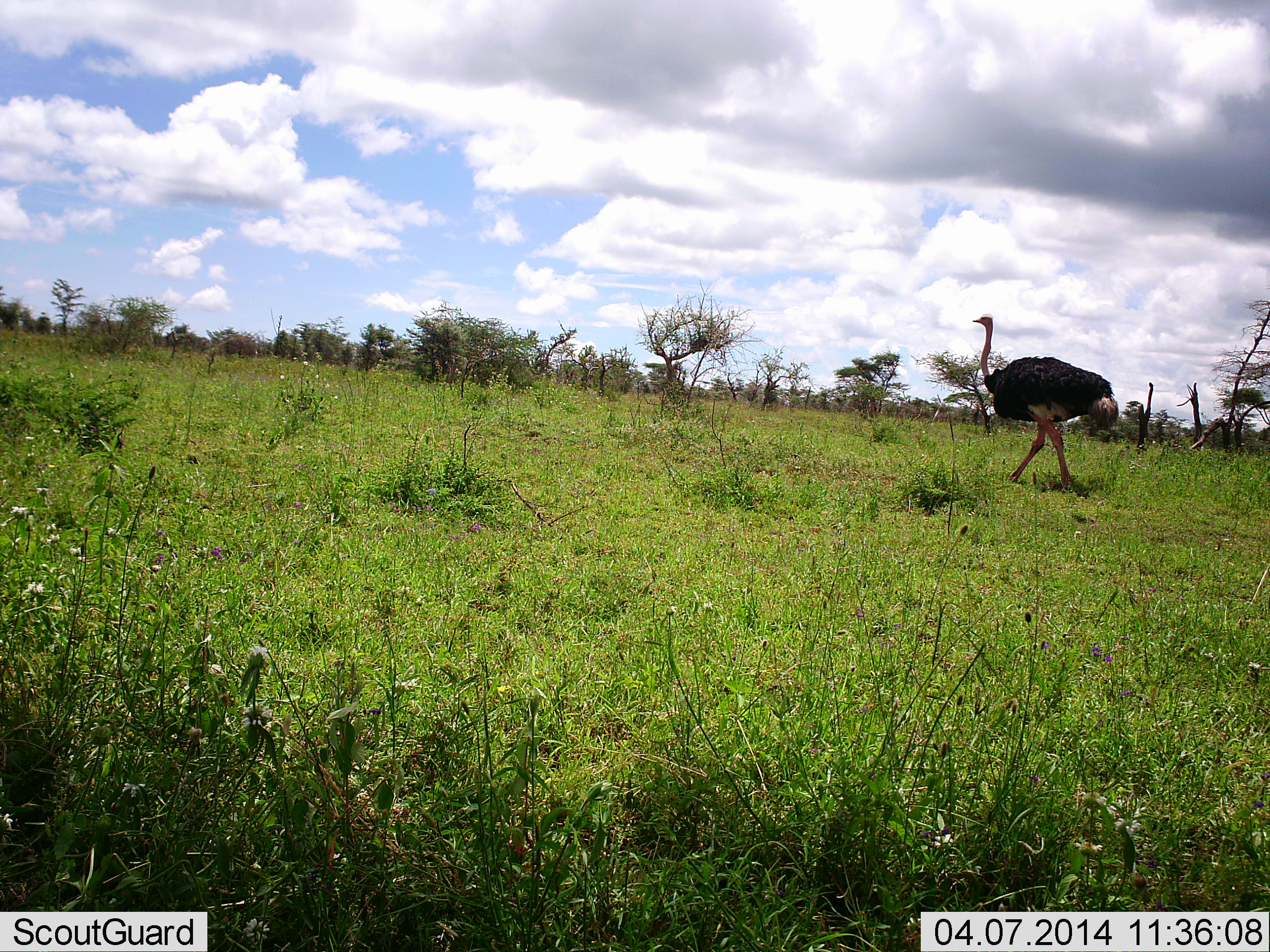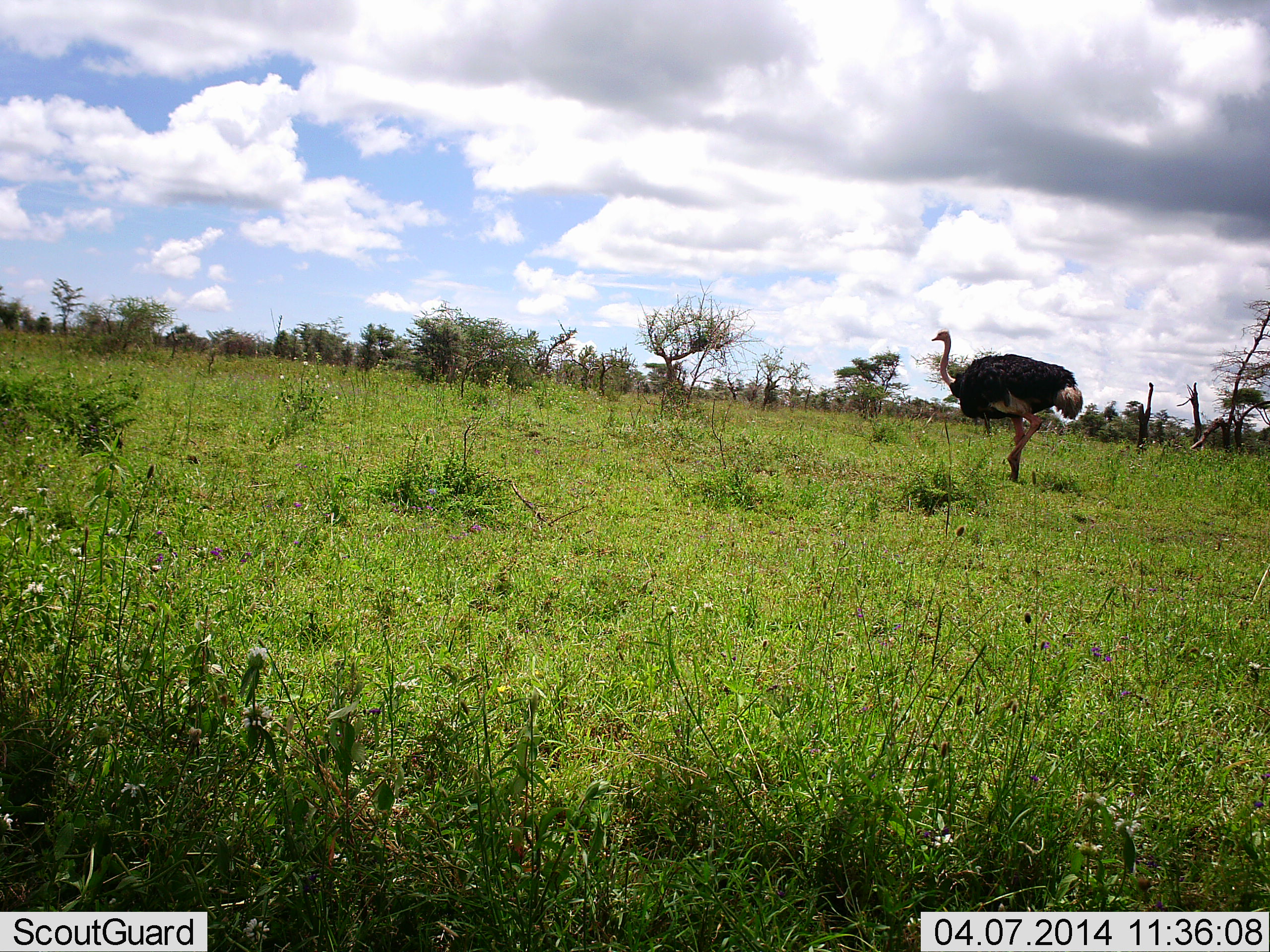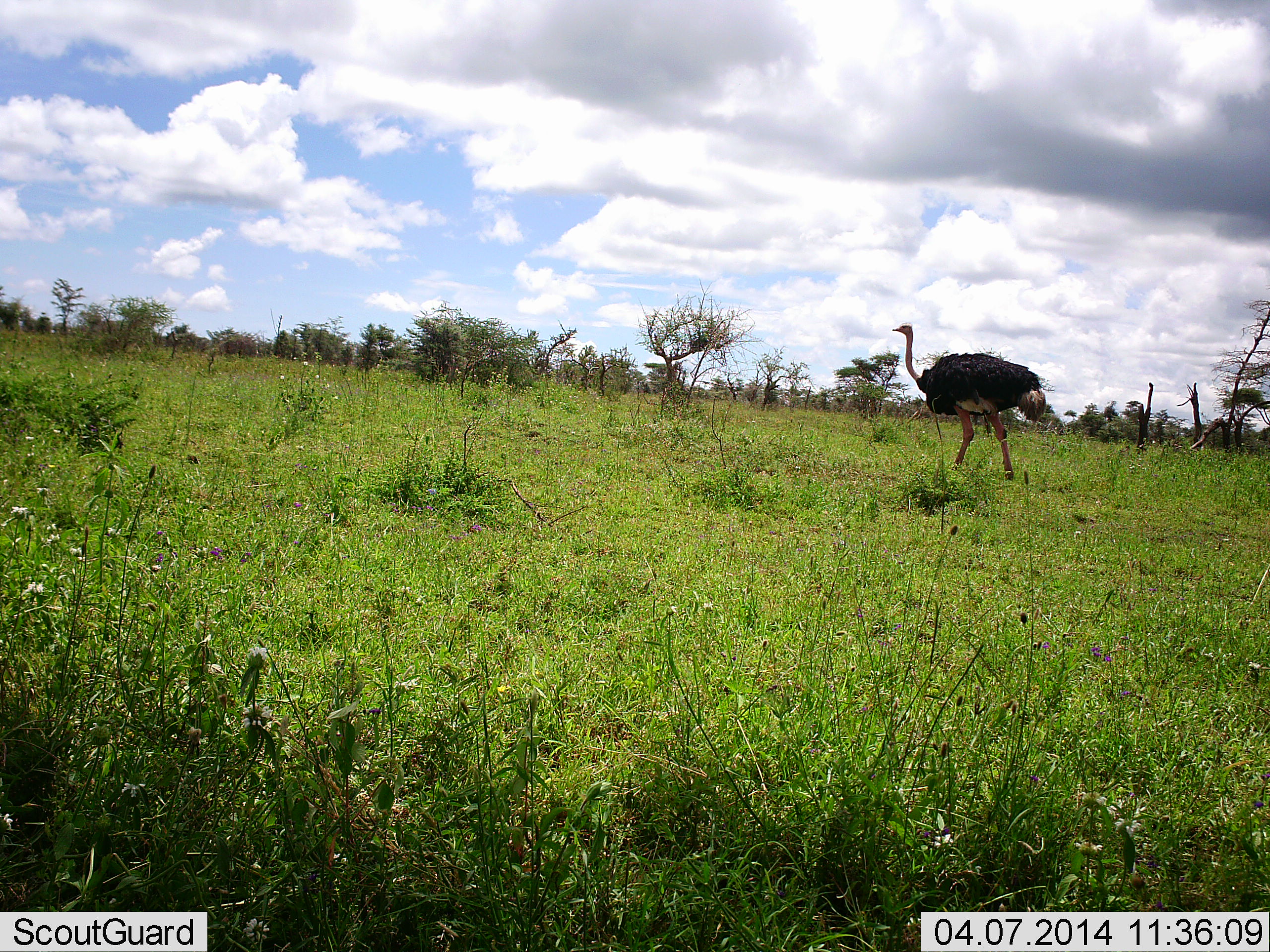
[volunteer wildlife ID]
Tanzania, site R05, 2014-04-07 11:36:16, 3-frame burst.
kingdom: Animalia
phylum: Chordata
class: Aves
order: Struthioniformes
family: Struthionidae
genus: Struthio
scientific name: Struthio camelus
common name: ostrich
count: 1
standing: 10%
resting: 0%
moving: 90%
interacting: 0%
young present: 0%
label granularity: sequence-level